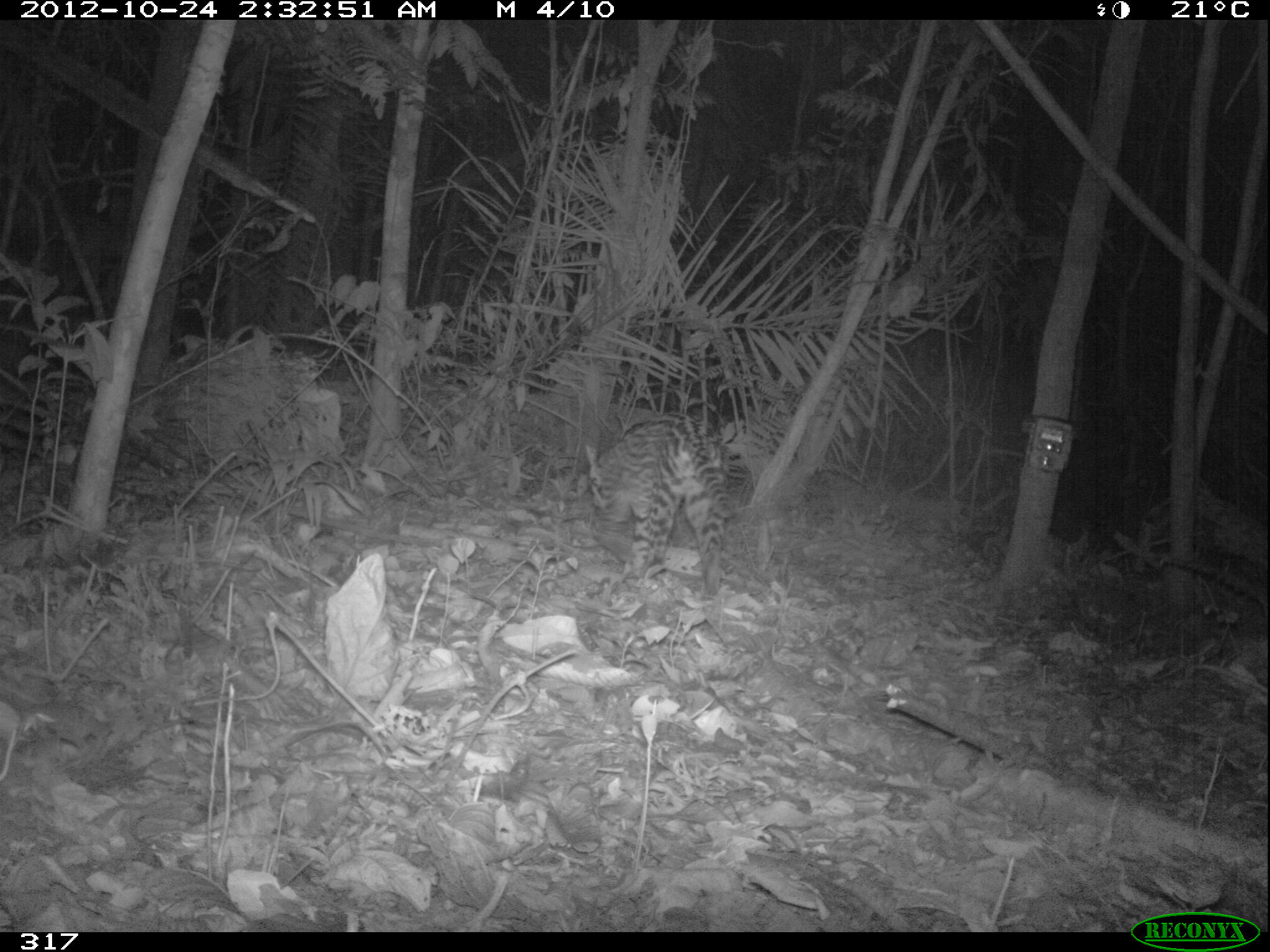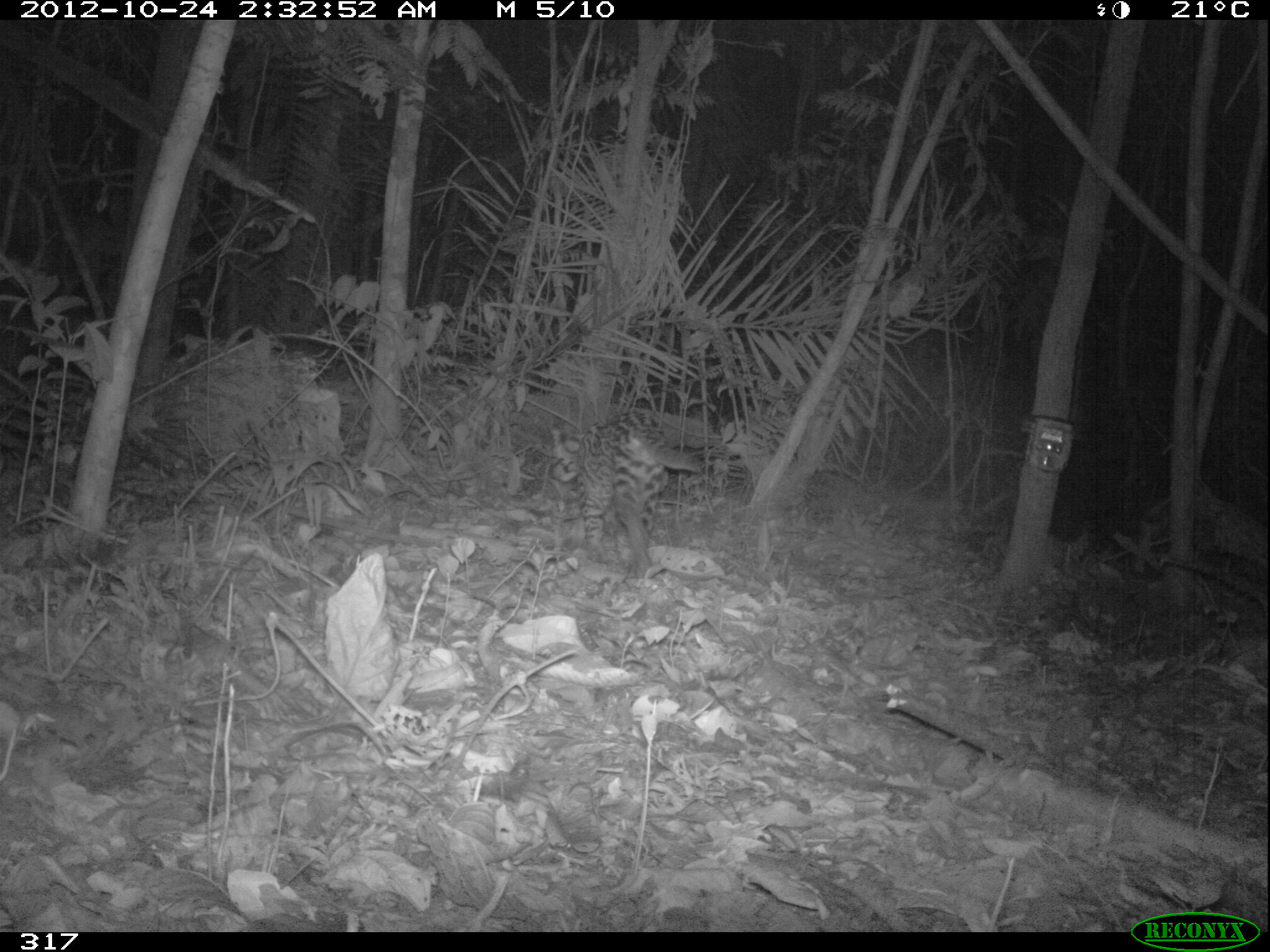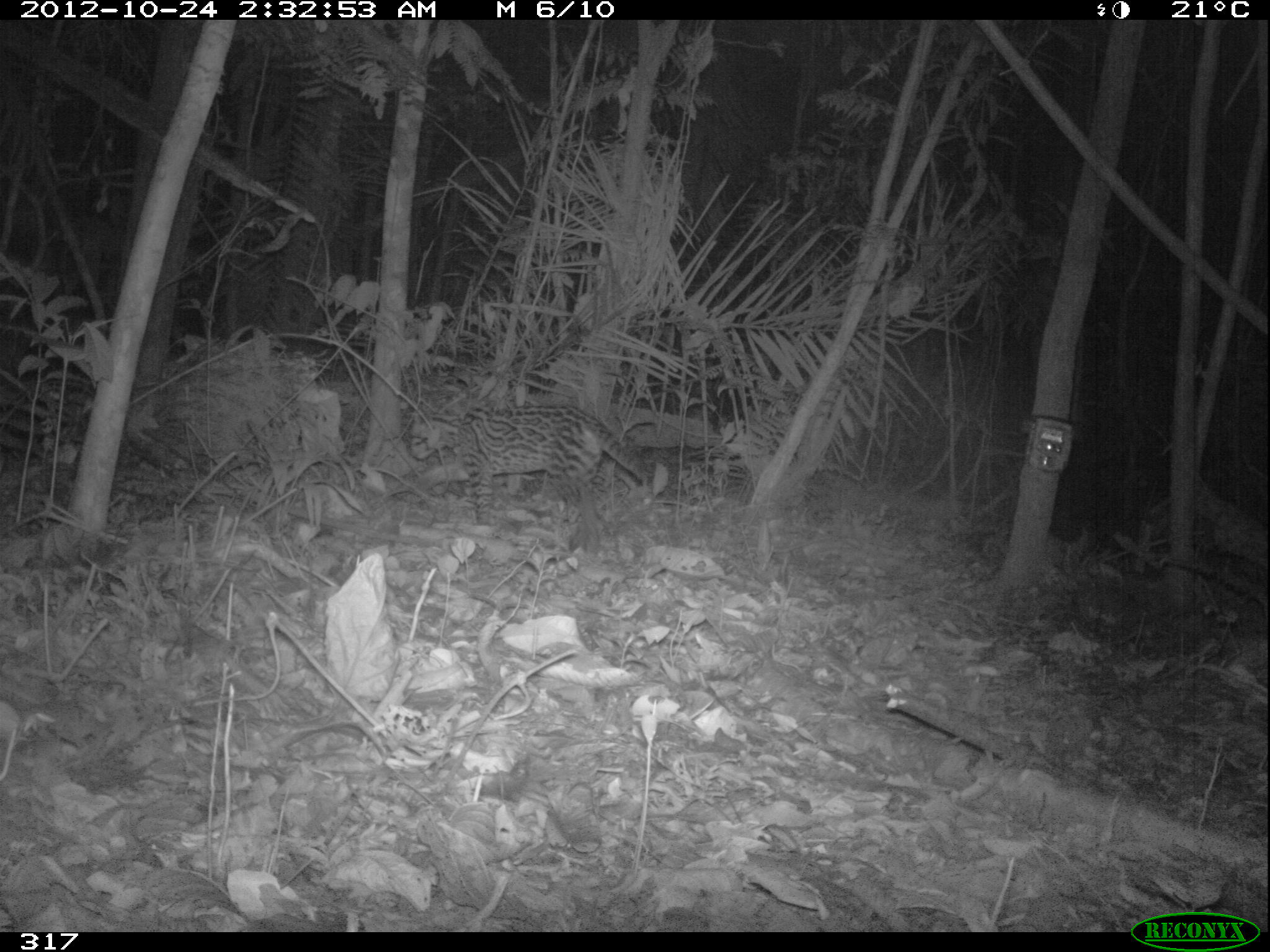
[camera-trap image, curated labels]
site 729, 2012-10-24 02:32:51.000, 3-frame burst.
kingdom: Animalia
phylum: Chordata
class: Mammalia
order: Carnivora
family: Felidae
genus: Leopardus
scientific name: Leopardus pardalis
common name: ocelot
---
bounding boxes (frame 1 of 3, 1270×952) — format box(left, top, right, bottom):
leopardus pardalis: box(583, 411, 733, 594)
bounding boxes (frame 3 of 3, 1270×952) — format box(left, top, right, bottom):
leopardus pardalis: box(407, 404, 647, 557)